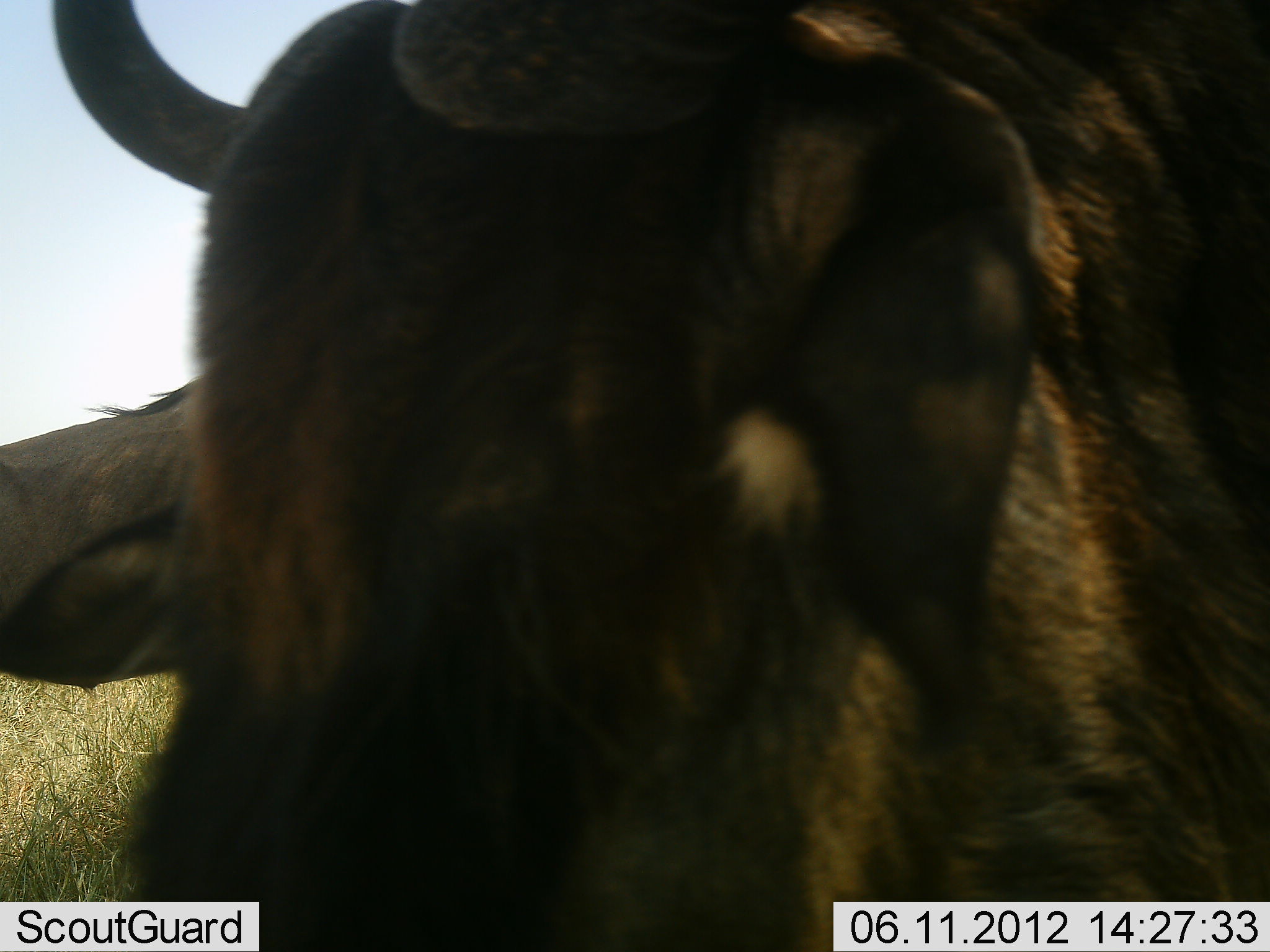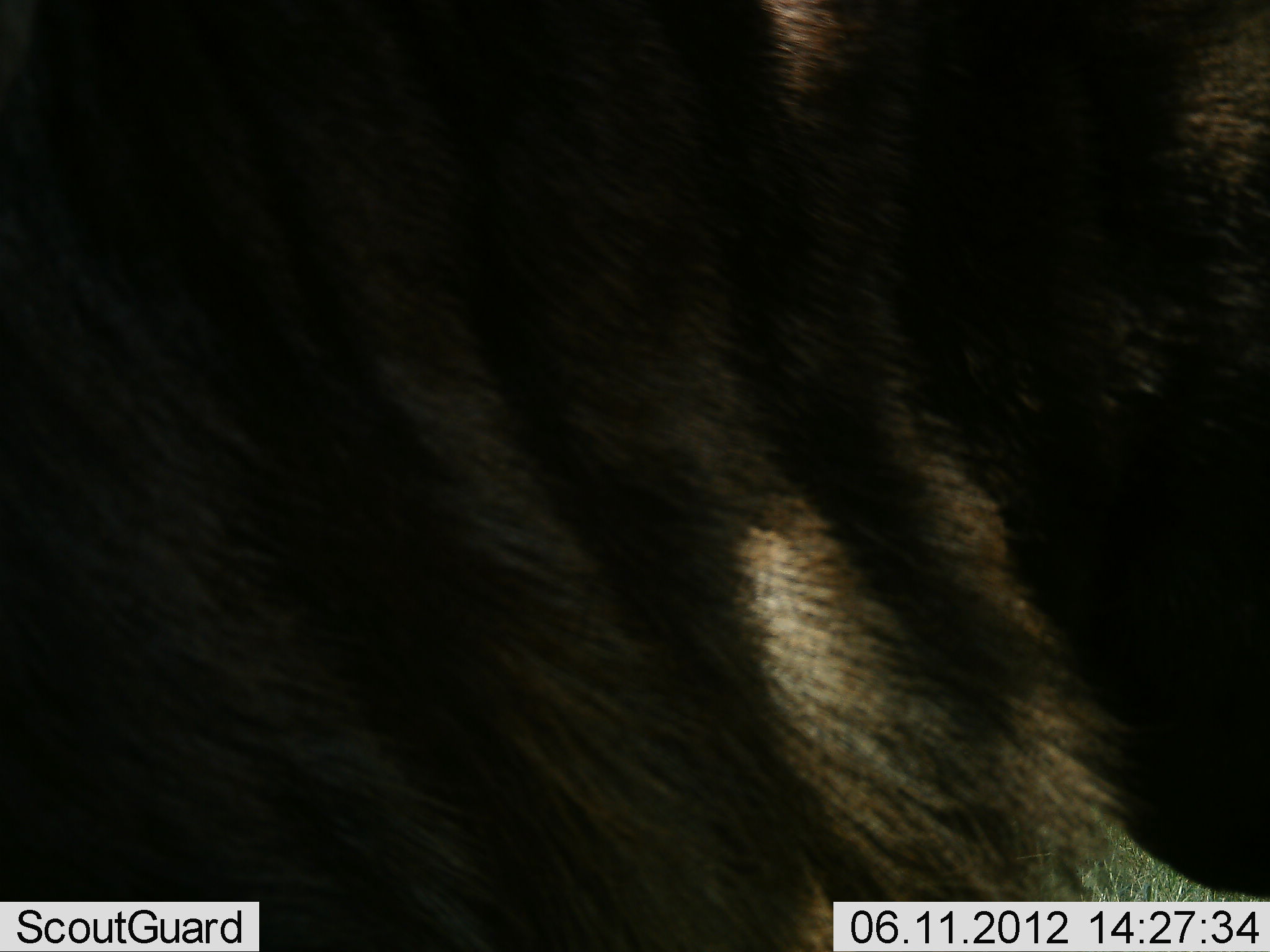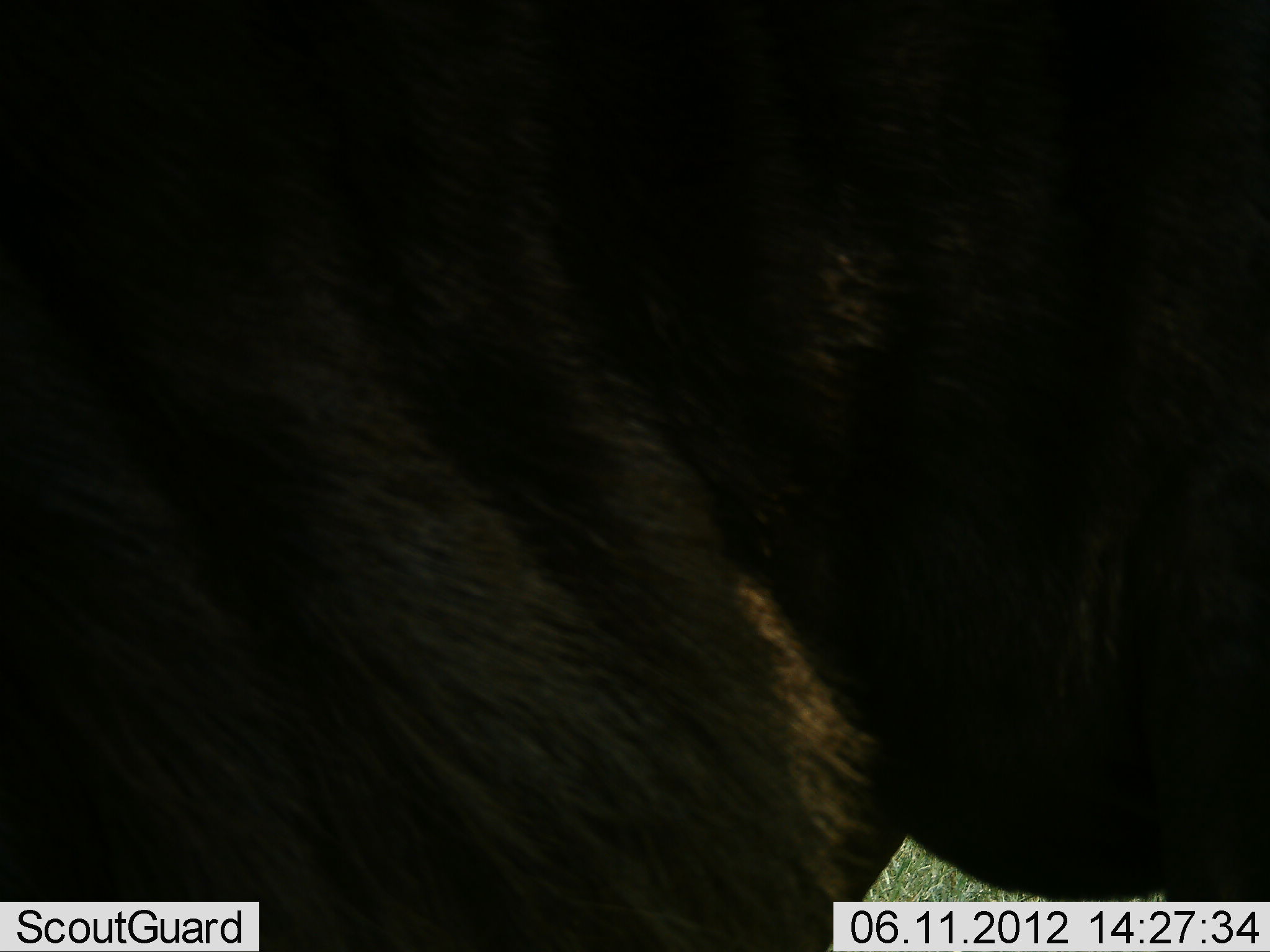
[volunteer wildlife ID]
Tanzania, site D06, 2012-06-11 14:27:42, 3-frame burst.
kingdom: Animalia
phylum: Chordata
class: Mammalia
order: Artiodactyla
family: Bovidae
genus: Connochaetes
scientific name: Connochaetes taurinus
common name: blue wildebeest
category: wildebeest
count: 1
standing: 40%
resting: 0%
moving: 50%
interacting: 0%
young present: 0%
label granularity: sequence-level